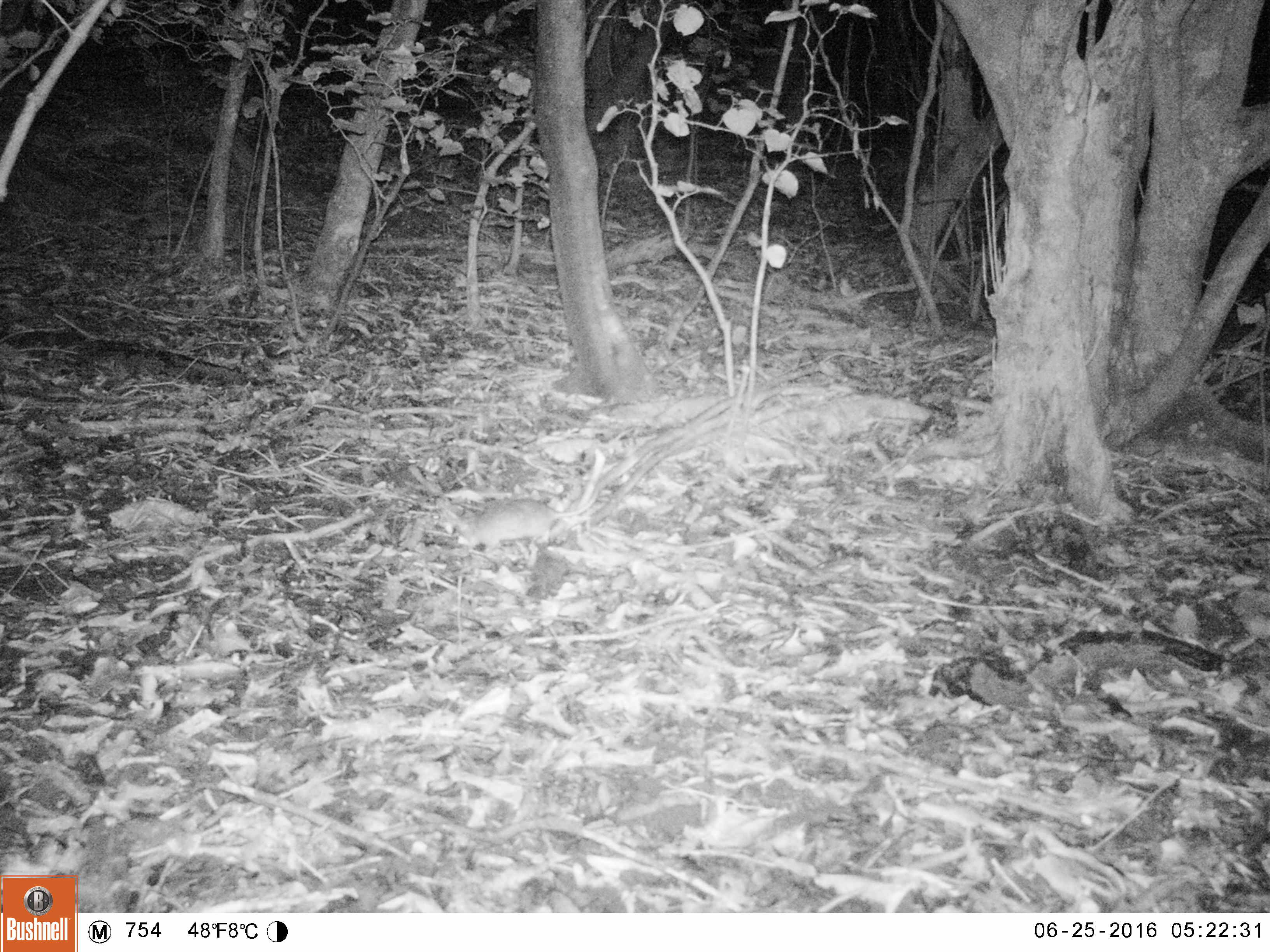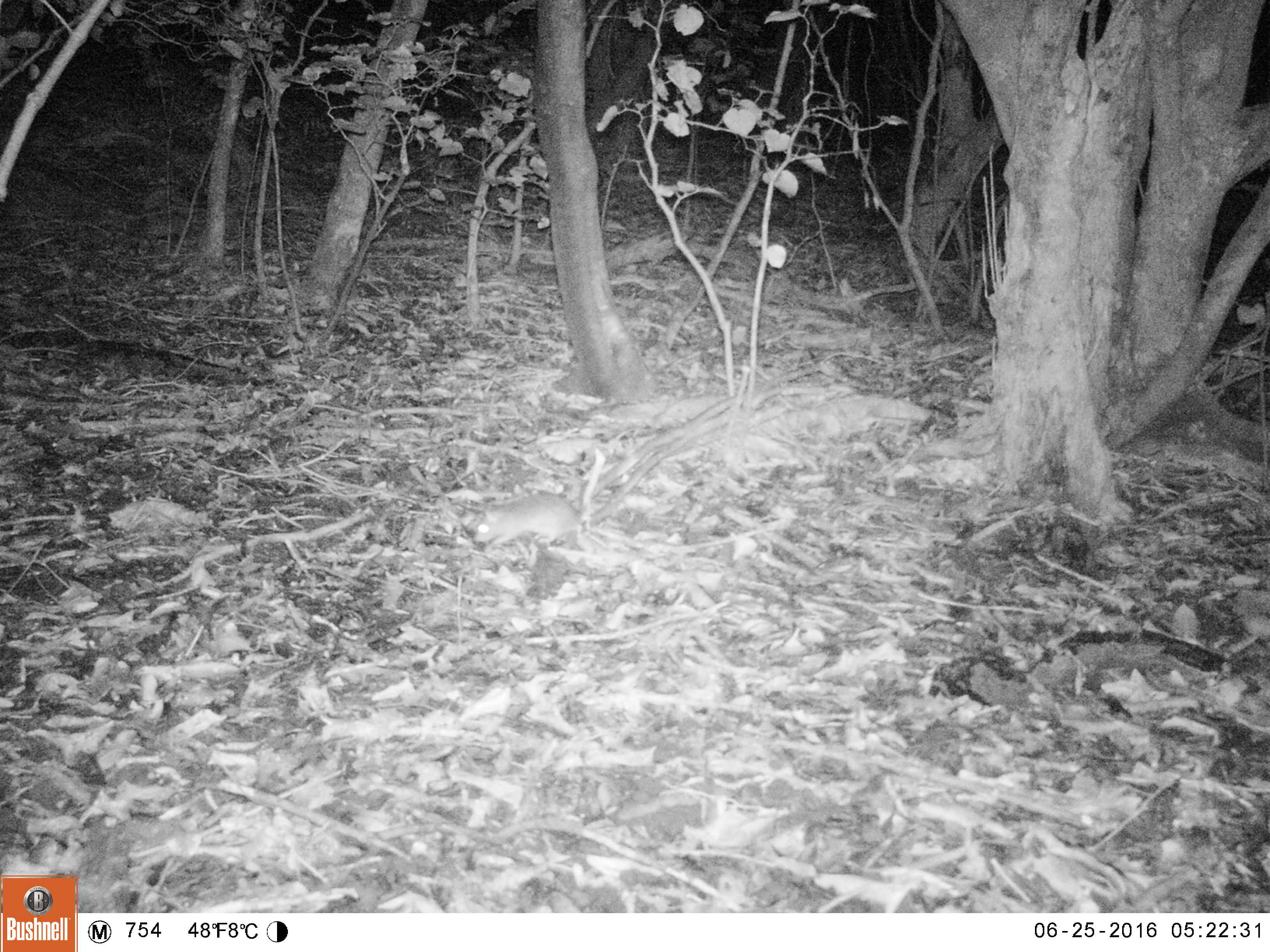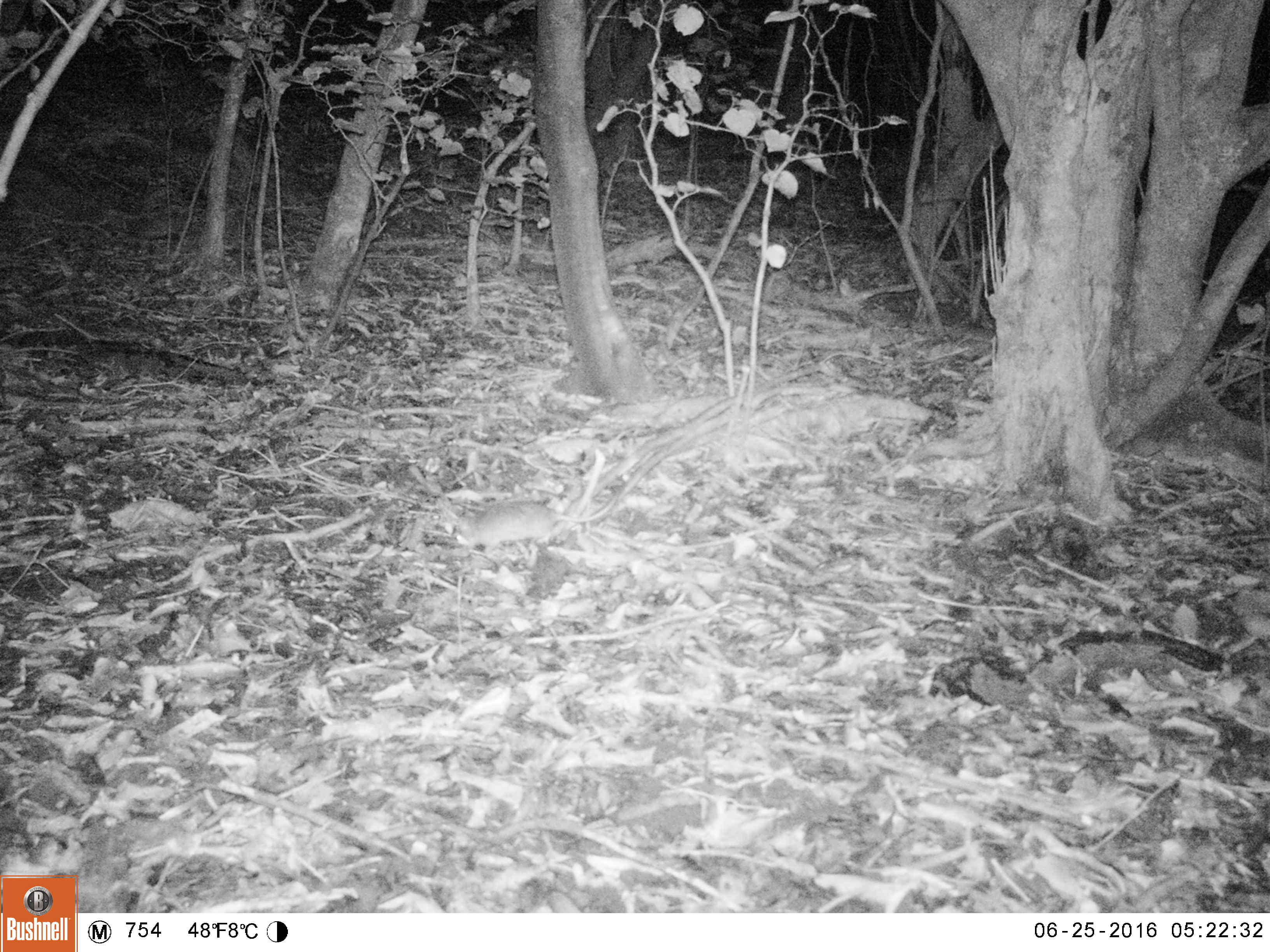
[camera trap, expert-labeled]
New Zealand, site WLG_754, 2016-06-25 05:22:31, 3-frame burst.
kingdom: Animalia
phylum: Chordata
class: Mammalia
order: Rodentia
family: Muridae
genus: Rattus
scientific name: Rattus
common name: rat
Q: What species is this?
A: Rat (Rattus).